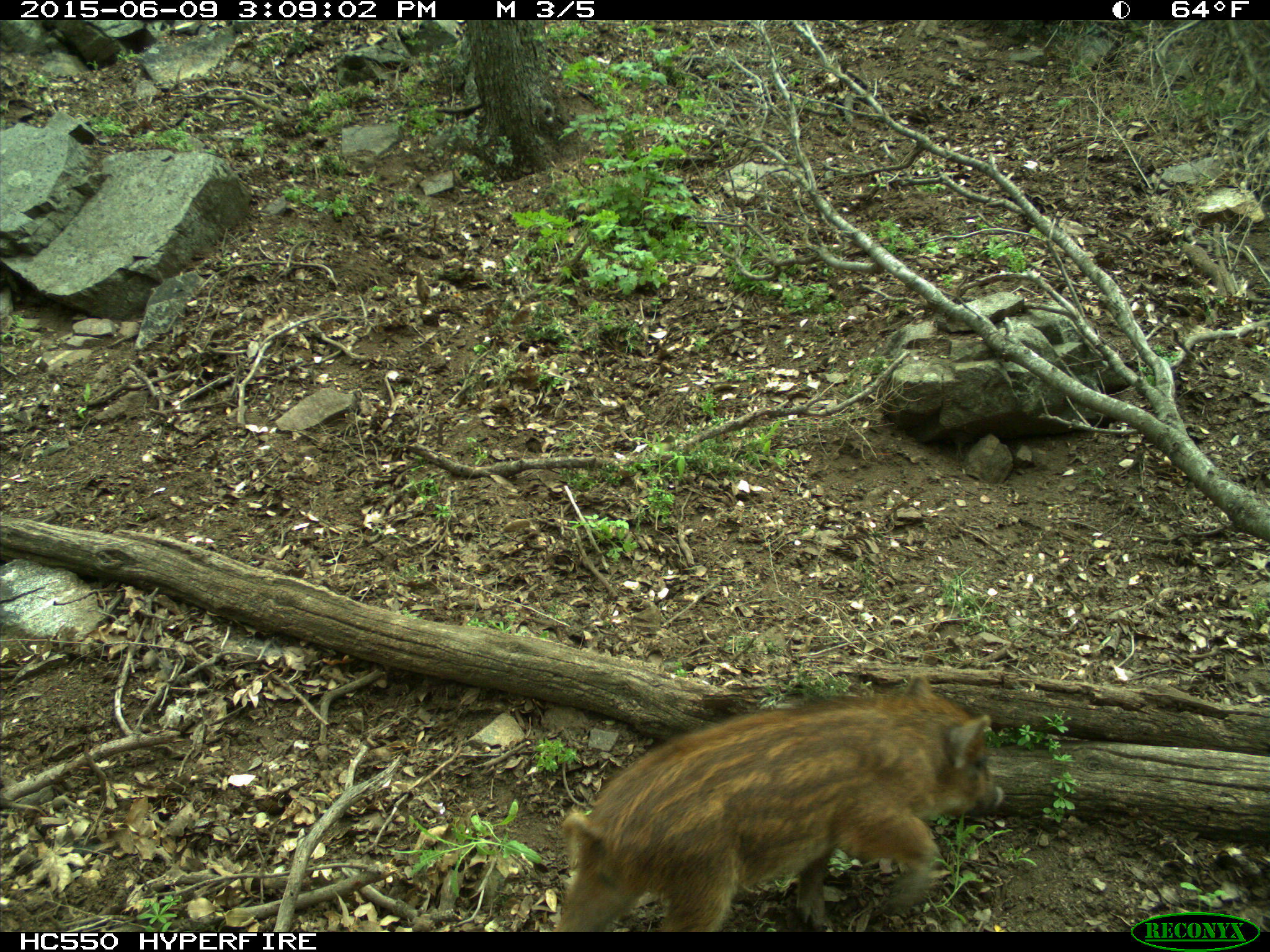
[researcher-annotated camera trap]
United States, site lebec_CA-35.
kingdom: Animalia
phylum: Chordata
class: Mammalia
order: Artiodactyla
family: Suidae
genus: Sus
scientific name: Sus scrofa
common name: wild boar